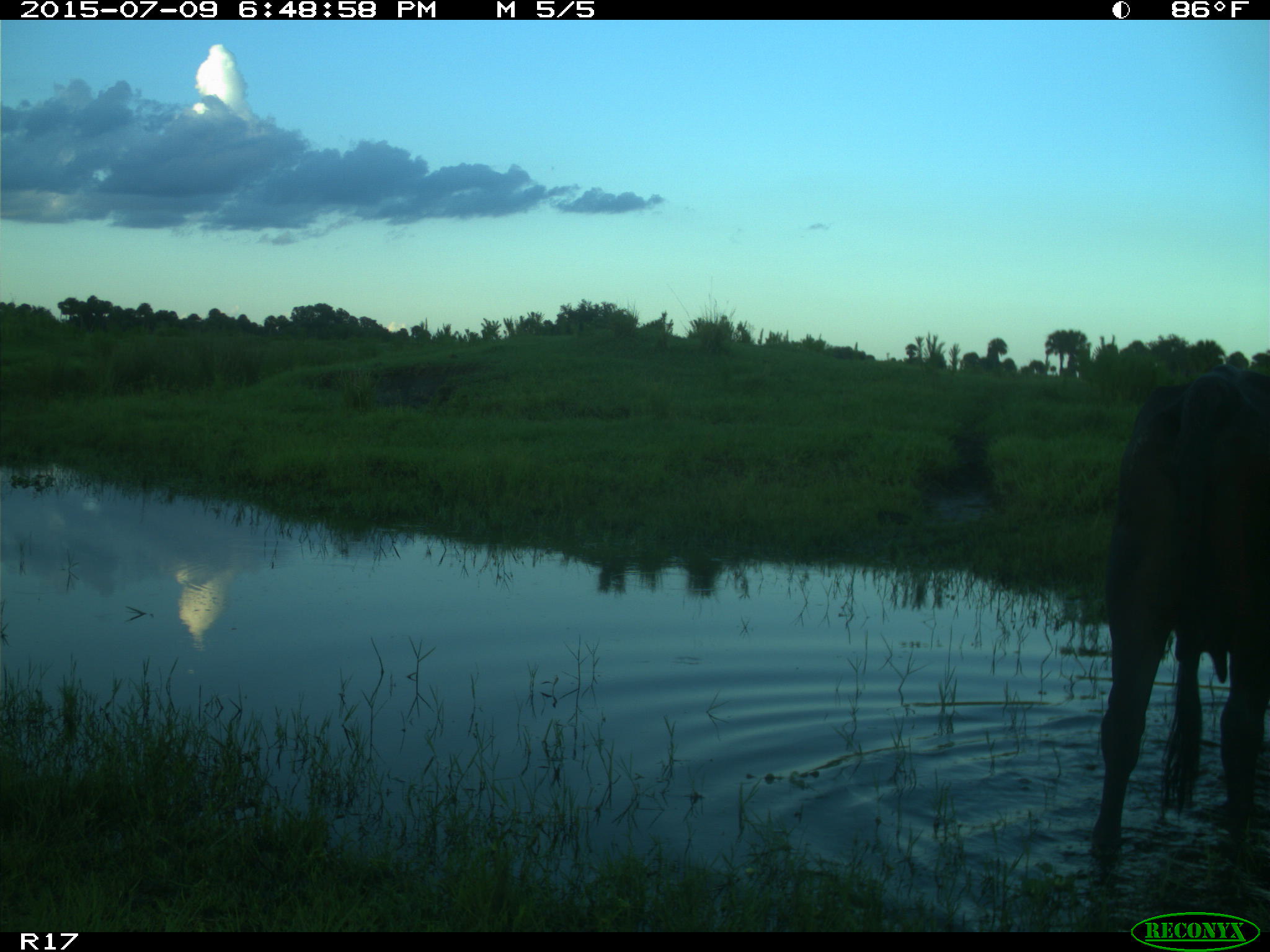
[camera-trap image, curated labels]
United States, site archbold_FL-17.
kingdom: Animalia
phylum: Chordata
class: Mammalia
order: Artiodactyla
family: Bovidae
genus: Bos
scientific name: Bos taurus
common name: domestic cow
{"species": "Bos taurus (domestic cow)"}